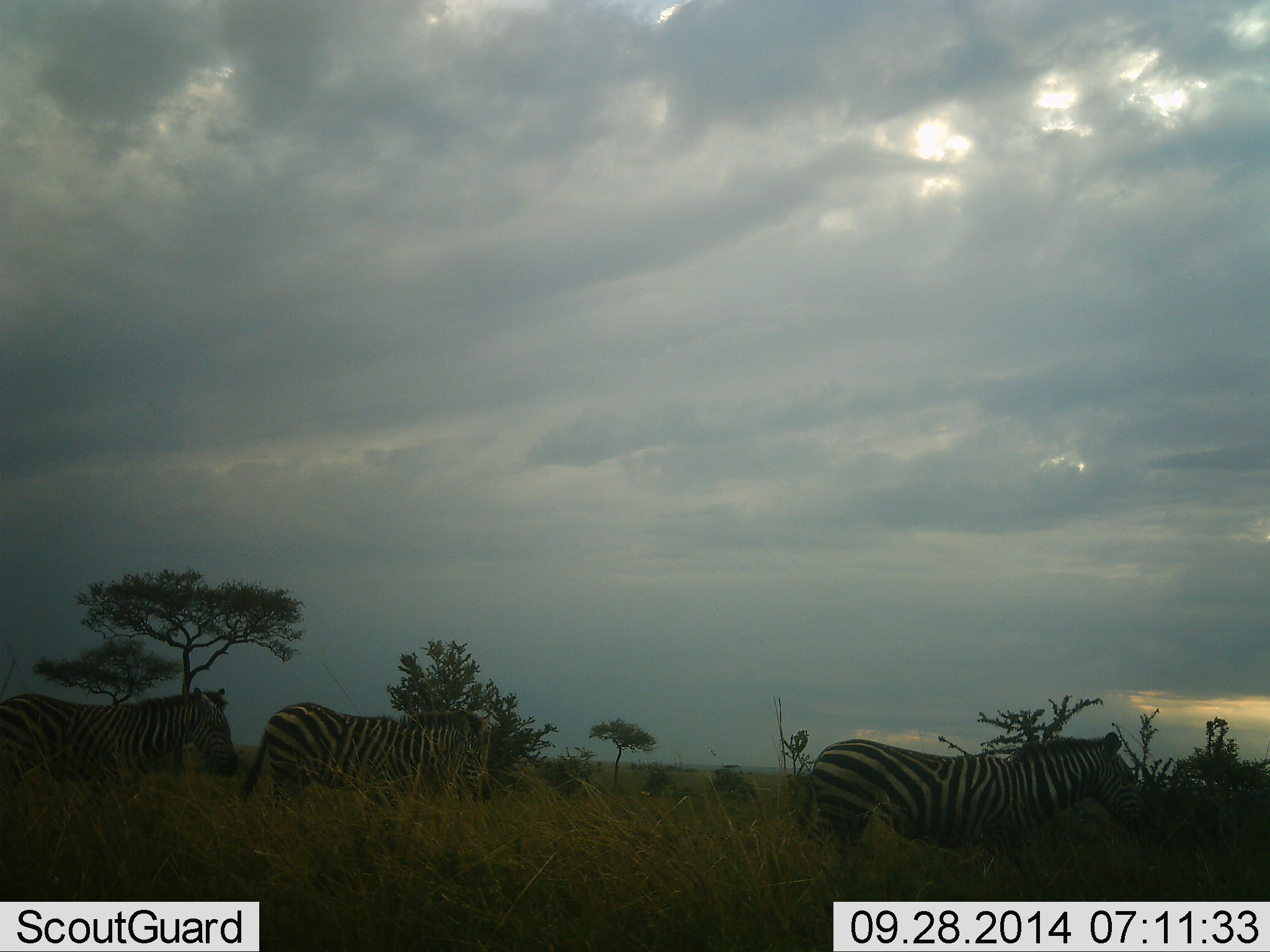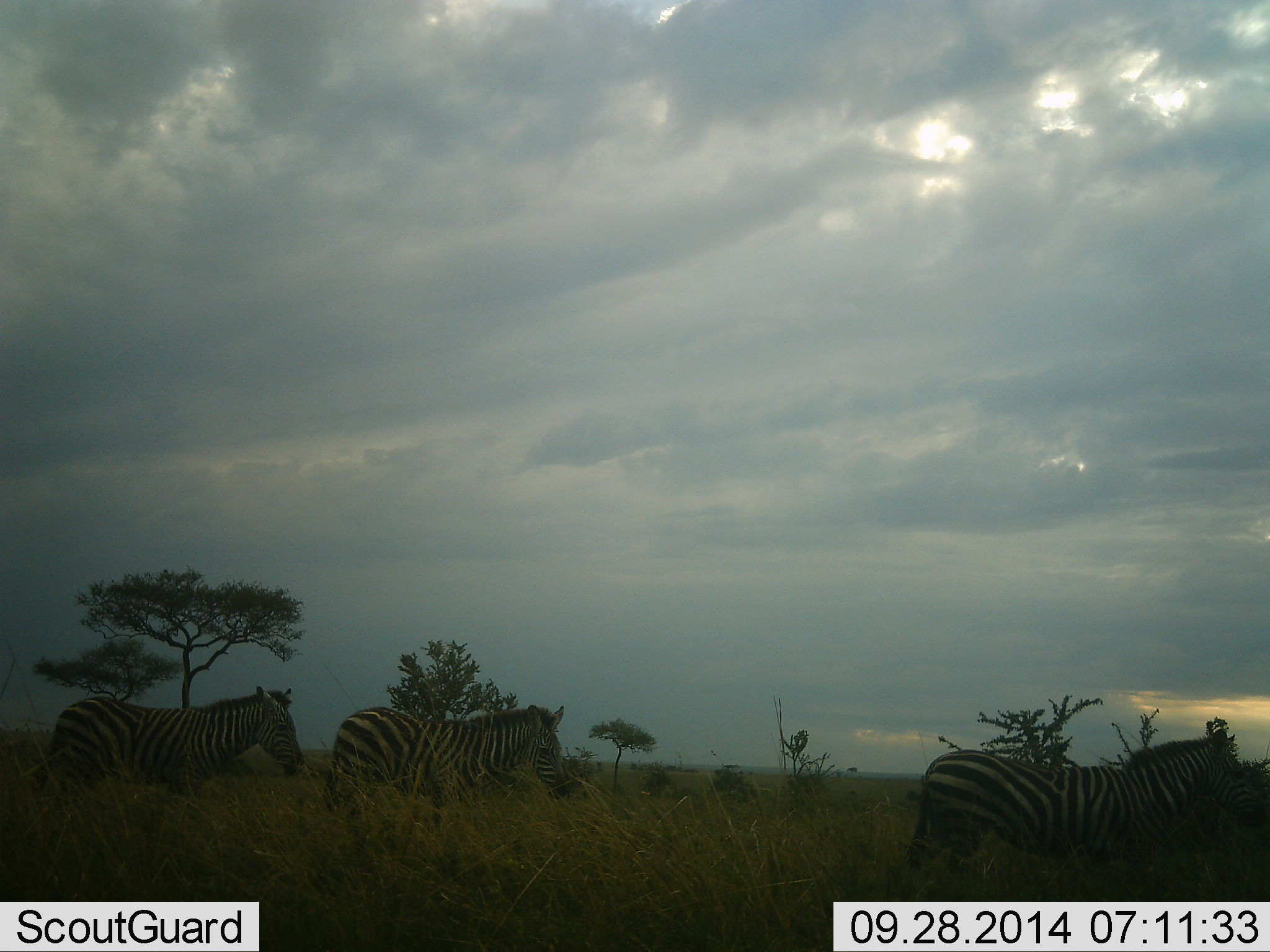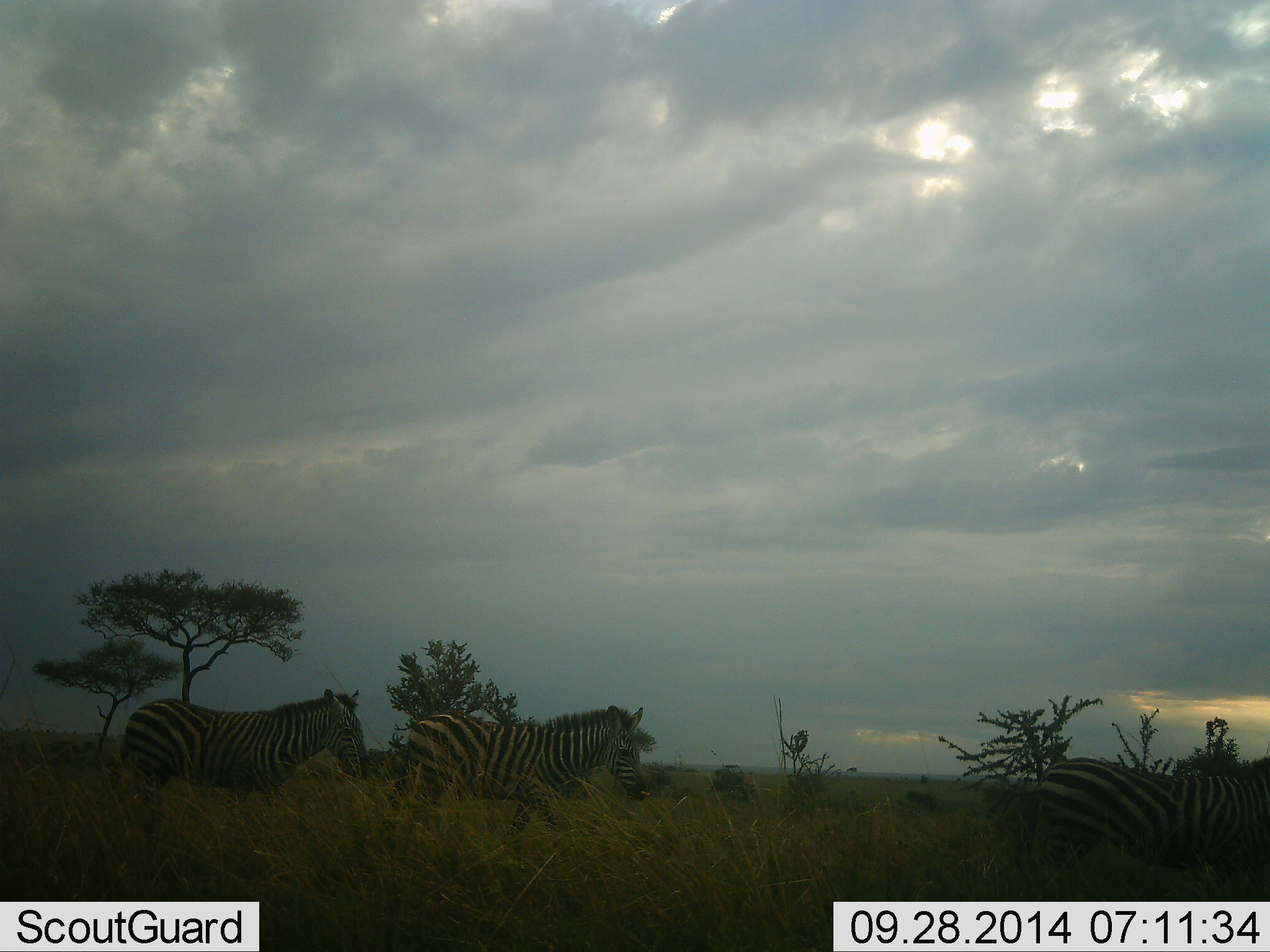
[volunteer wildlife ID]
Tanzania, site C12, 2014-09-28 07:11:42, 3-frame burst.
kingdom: Animalia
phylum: Chordata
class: Mammalia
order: Perissodactyla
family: Equidae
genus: Equus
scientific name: Equus quagga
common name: plains zebra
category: zebra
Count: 4.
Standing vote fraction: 0%.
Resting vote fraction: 0%.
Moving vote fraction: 100%.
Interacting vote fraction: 0%.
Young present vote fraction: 0%.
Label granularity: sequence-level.